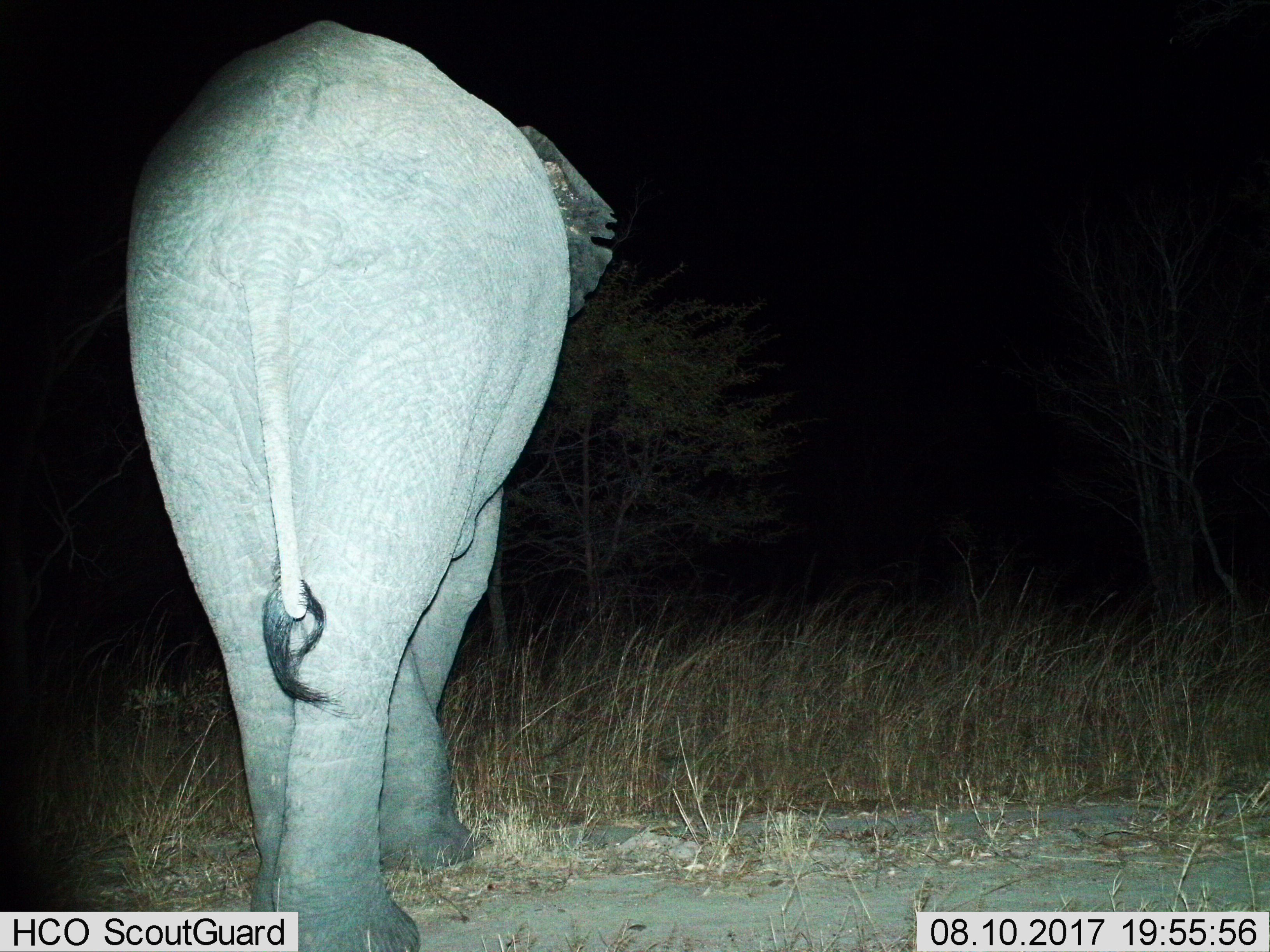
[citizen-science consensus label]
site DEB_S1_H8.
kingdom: Animalia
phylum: Chordata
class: Mammalia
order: Proboscidea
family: Elephantidae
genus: Loxodonta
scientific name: Loxodonta africana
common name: african bush elephant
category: elephant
Elephant (african bush elephant) (Loxodonta africana), count 1. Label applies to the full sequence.